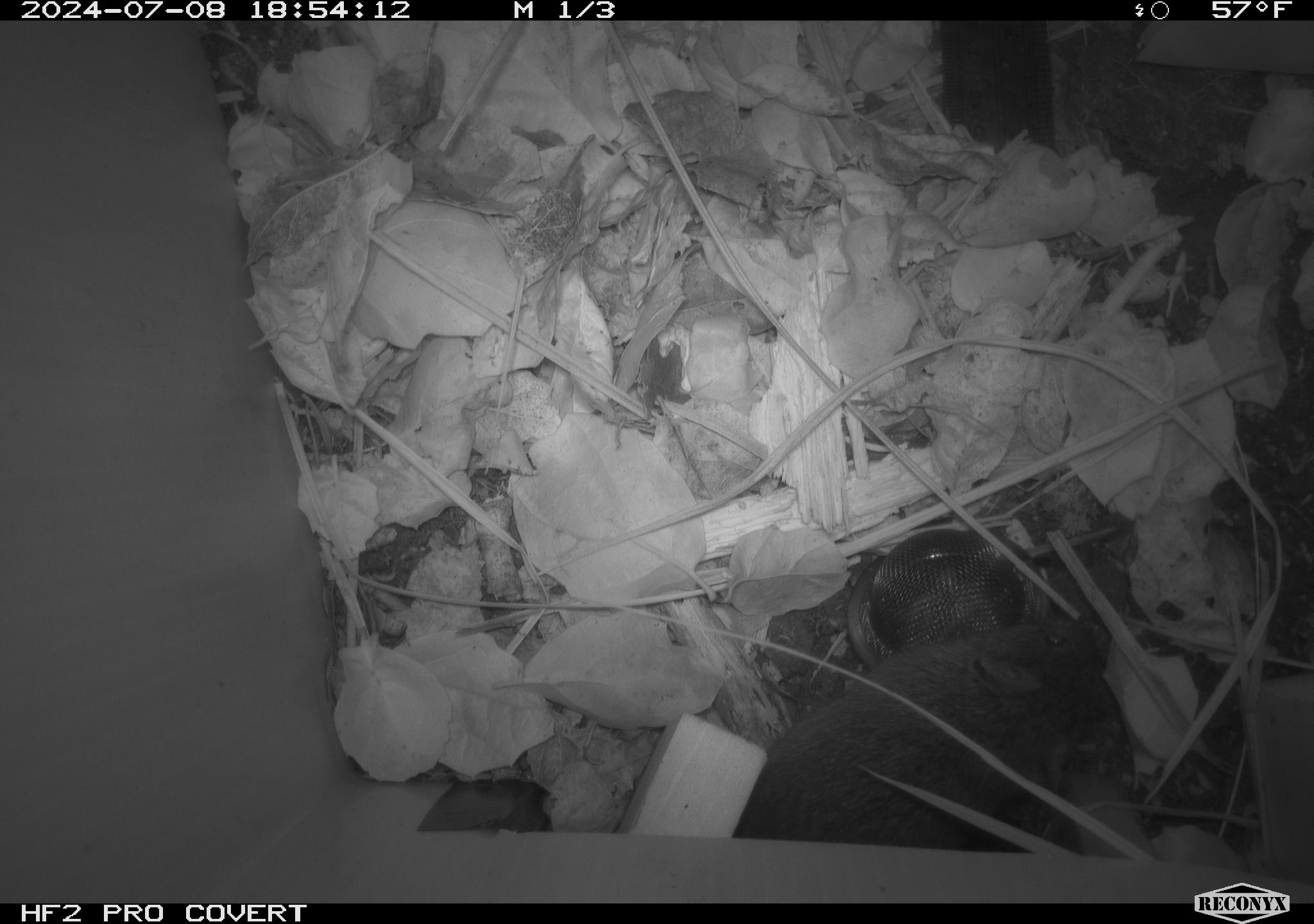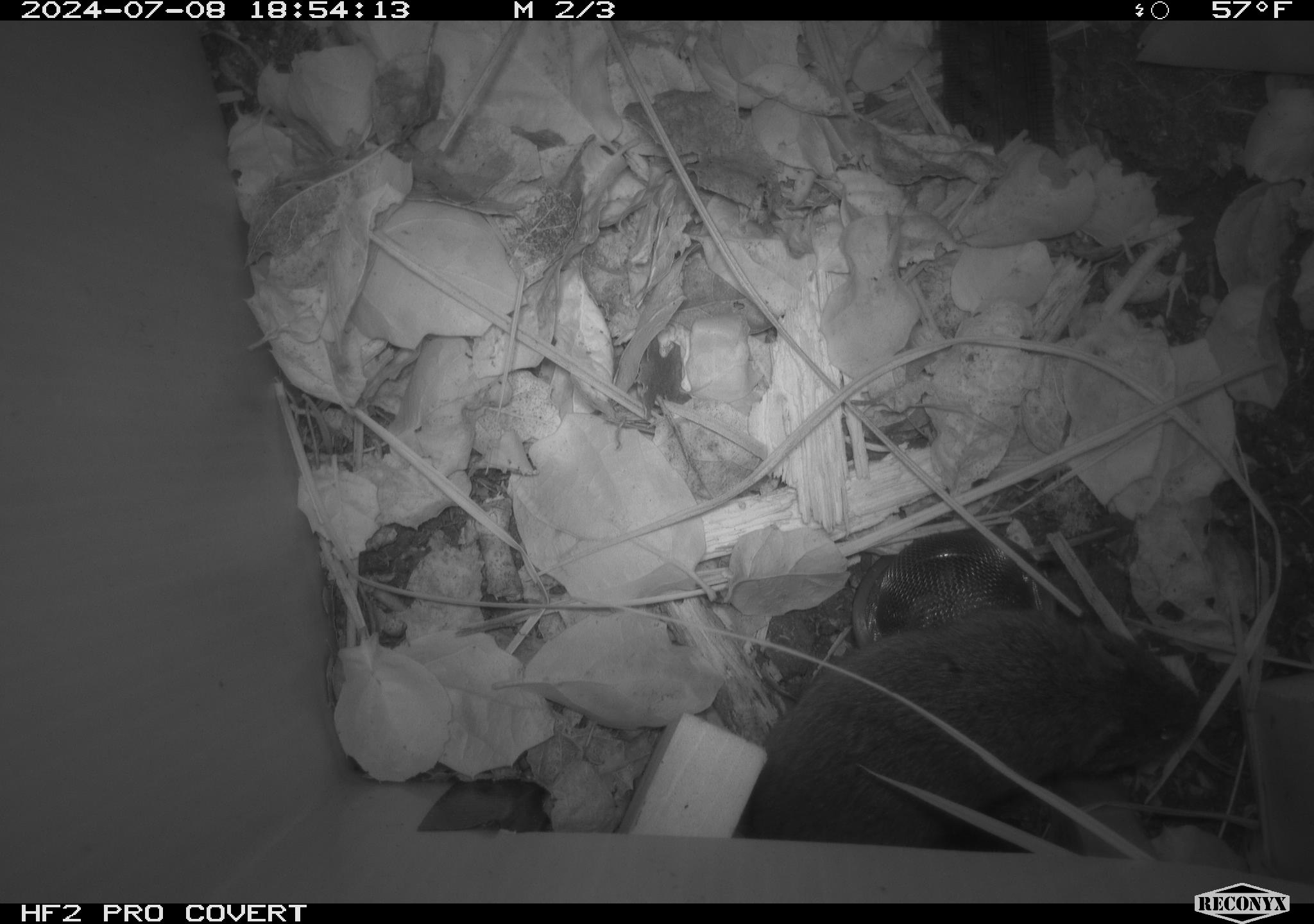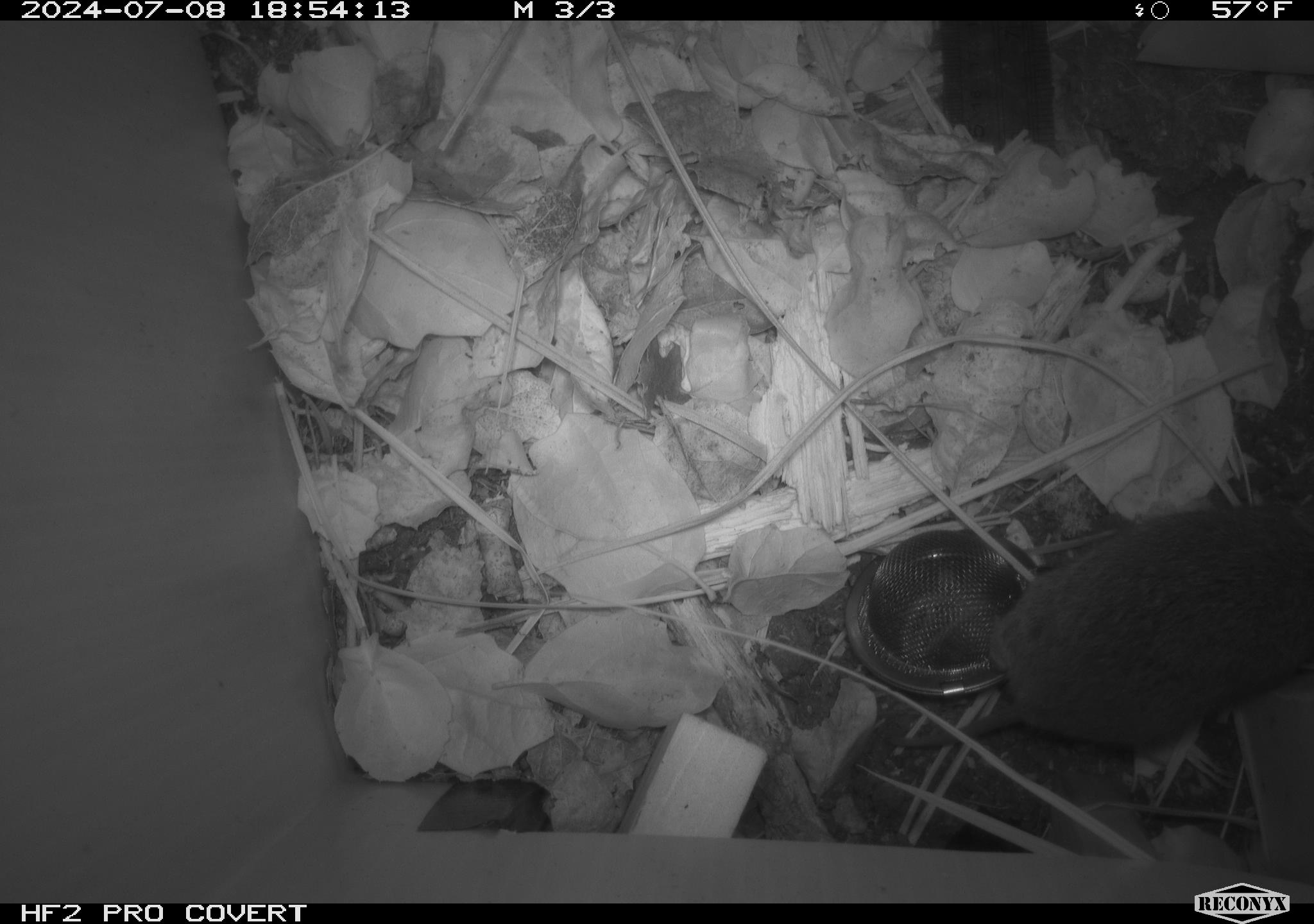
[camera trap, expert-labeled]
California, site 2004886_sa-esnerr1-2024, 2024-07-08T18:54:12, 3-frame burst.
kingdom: Animalia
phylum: Chordata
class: Mammalia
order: Rodentia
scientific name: Rodentia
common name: rodent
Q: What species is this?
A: Rodent (Rodentia).